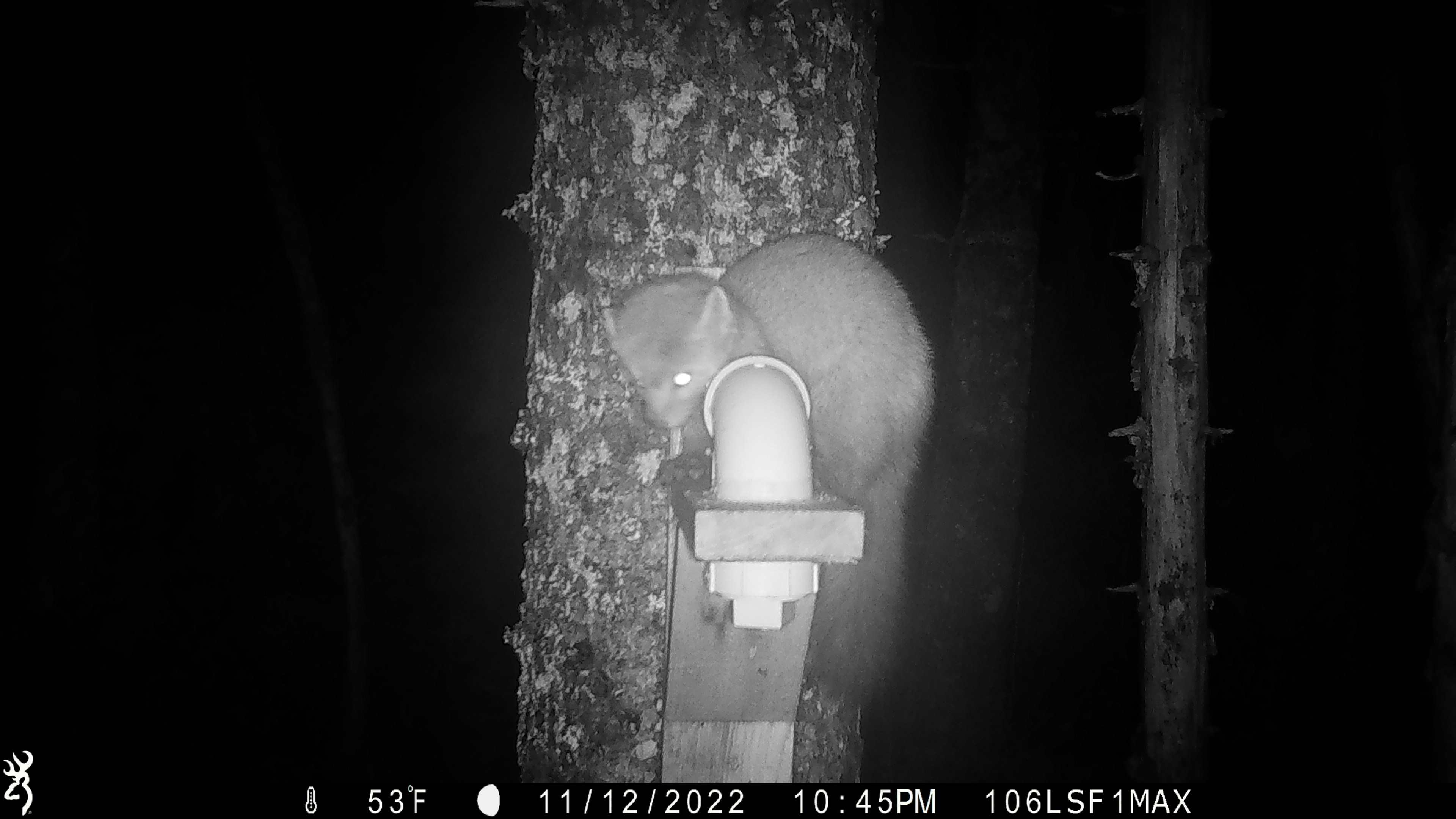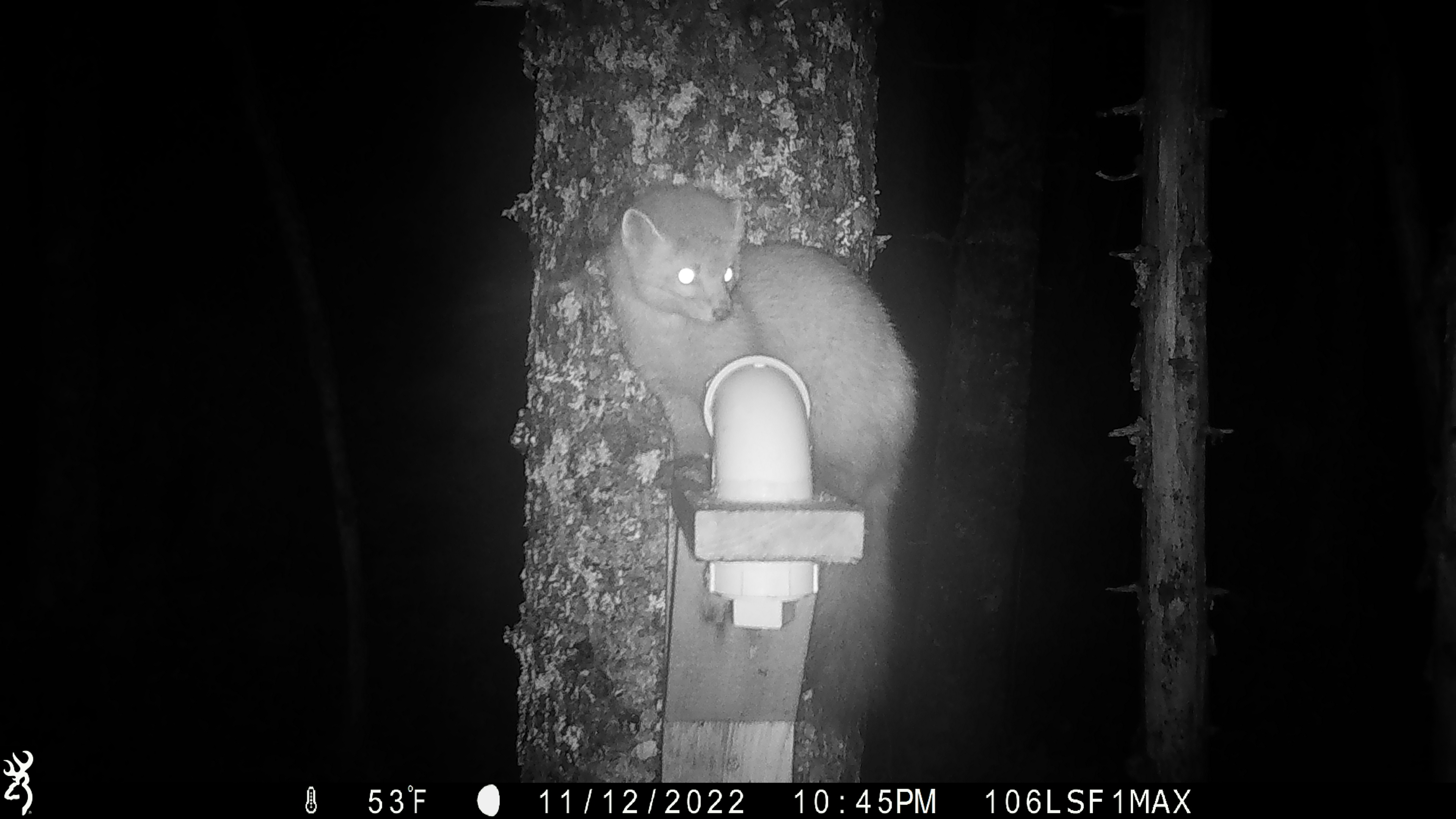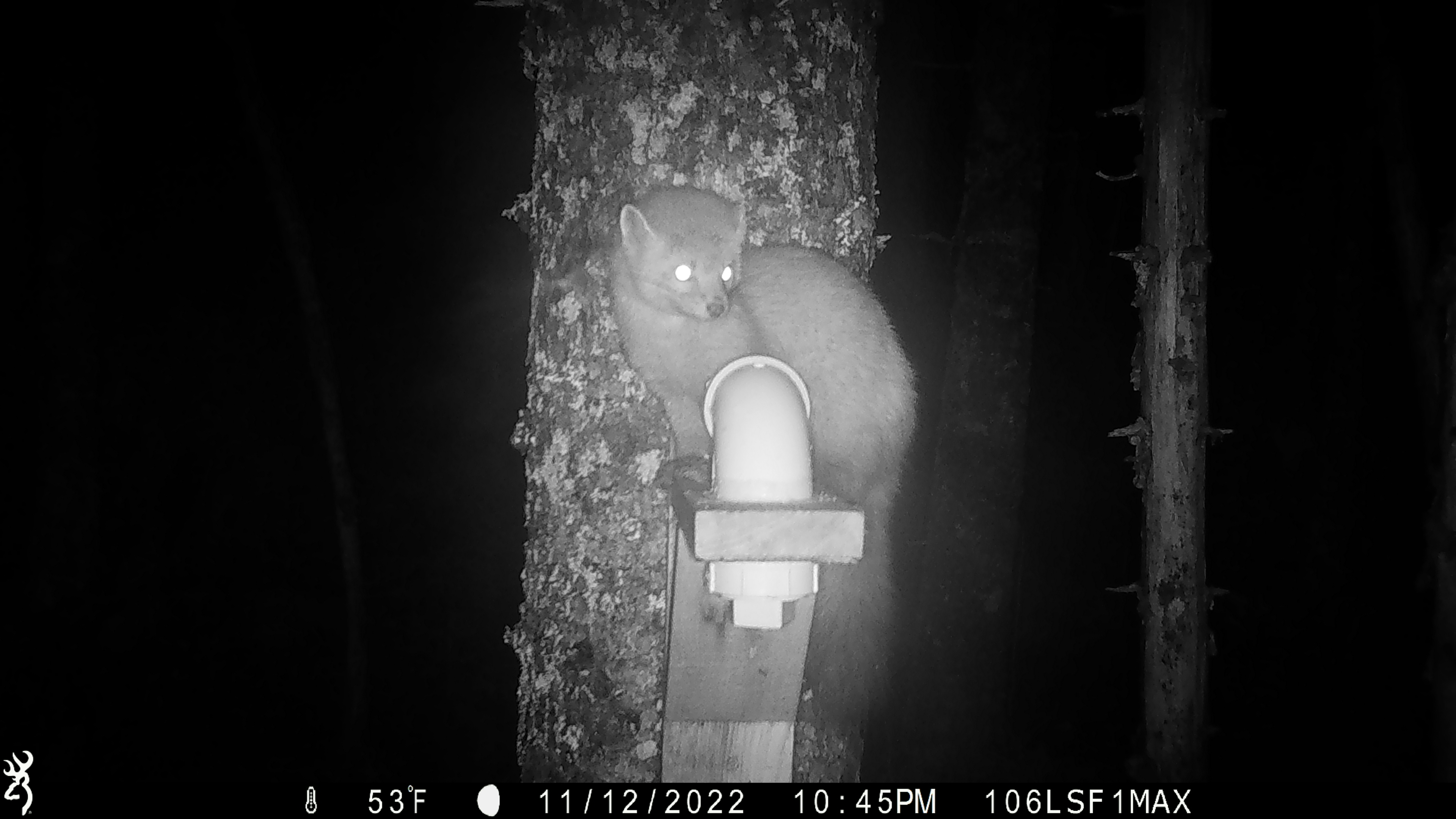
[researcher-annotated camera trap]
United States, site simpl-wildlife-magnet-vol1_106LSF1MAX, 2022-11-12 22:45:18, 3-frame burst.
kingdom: Animalia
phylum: Chordata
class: Mammalia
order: Carnivora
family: Mustelidae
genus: Martes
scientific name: Martes americana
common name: american marten